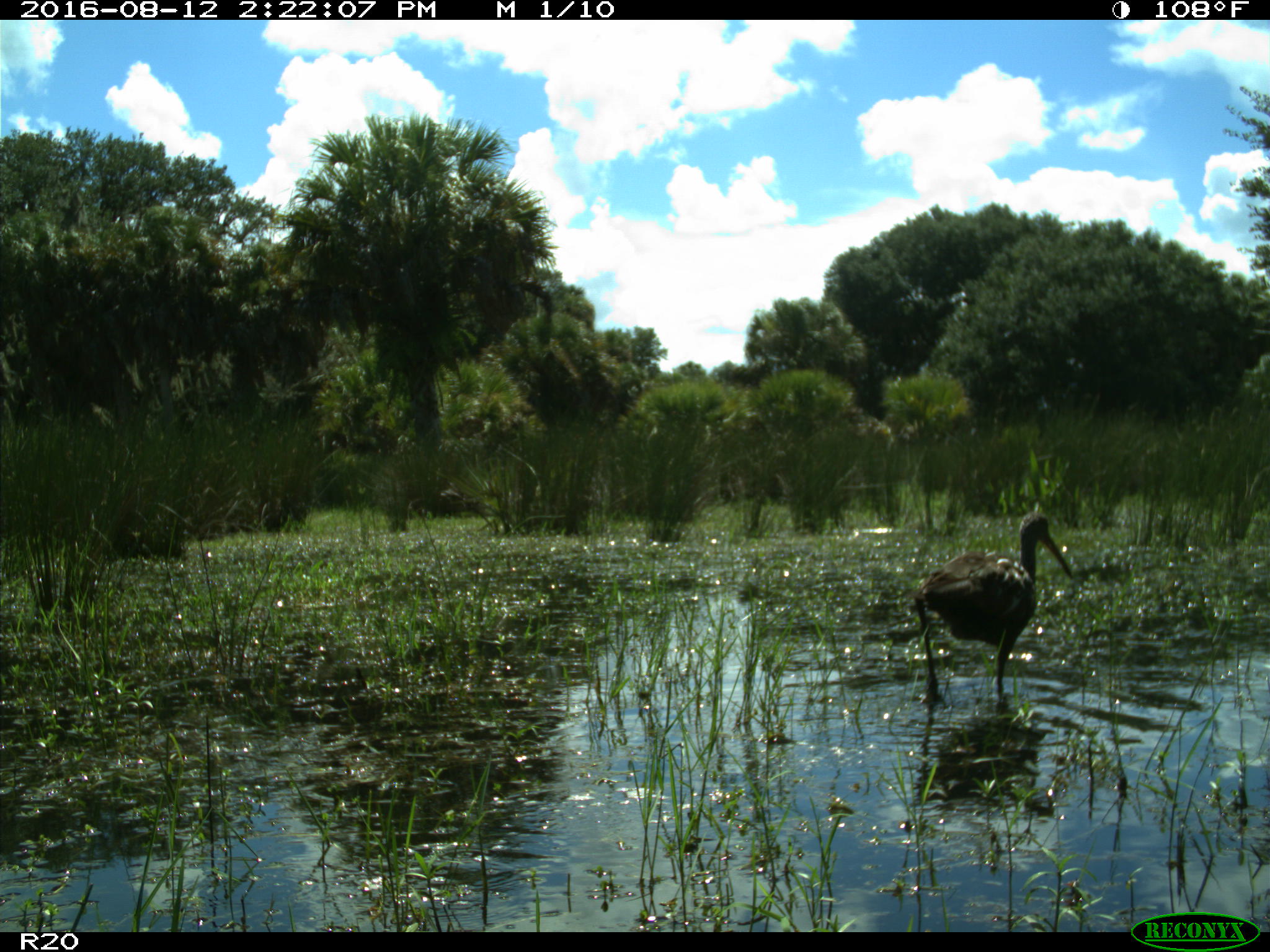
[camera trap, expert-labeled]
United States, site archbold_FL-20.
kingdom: Animalia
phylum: Chordata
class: Aves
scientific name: Aves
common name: birds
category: unidentified bird